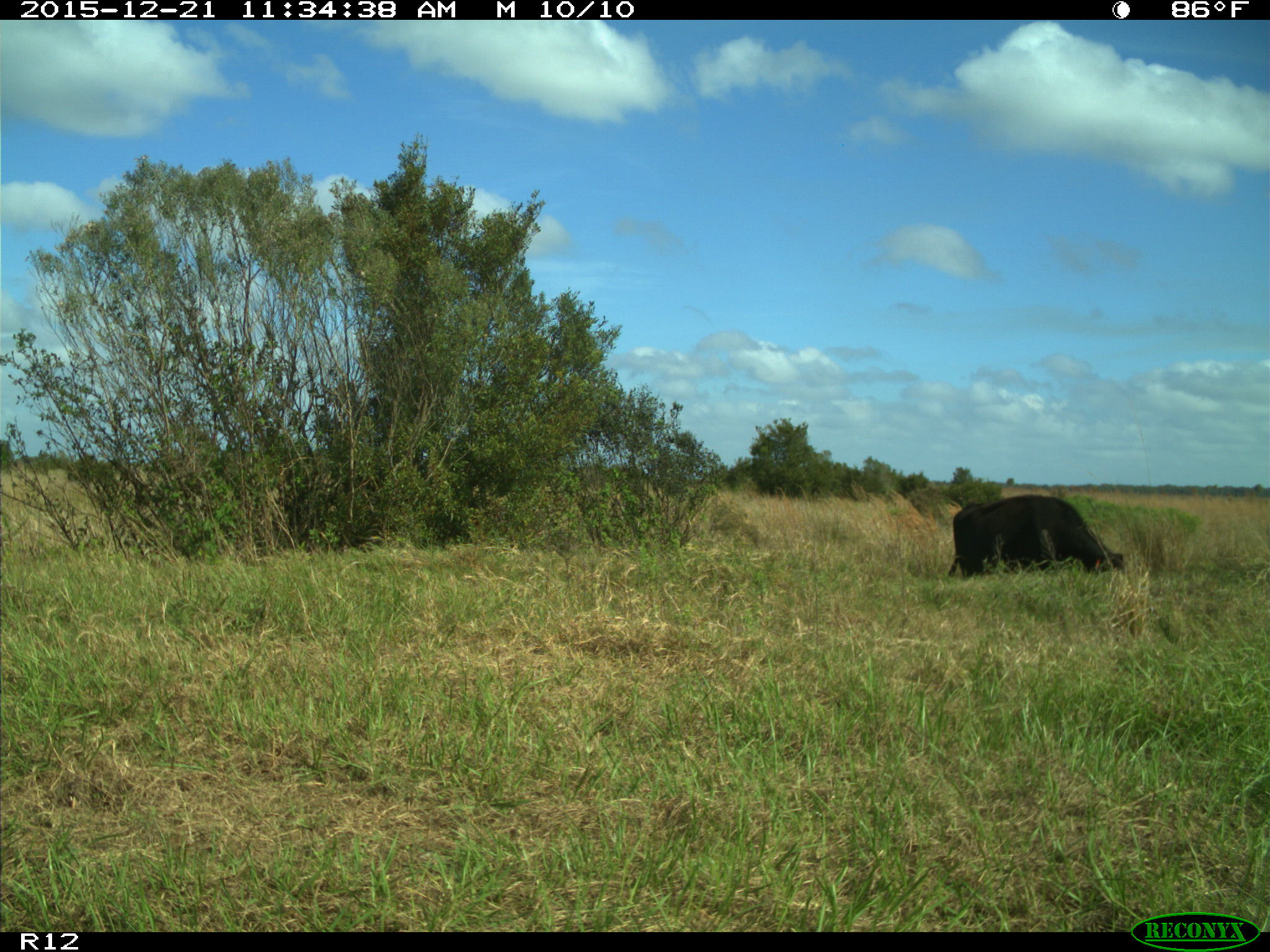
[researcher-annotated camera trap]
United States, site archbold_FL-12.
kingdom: Animalia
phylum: Chordata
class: Mammalia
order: Artiodactyla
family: Bovidae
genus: Bos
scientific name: Bos taurus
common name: domestic cow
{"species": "Bos taurus (domestic cow)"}